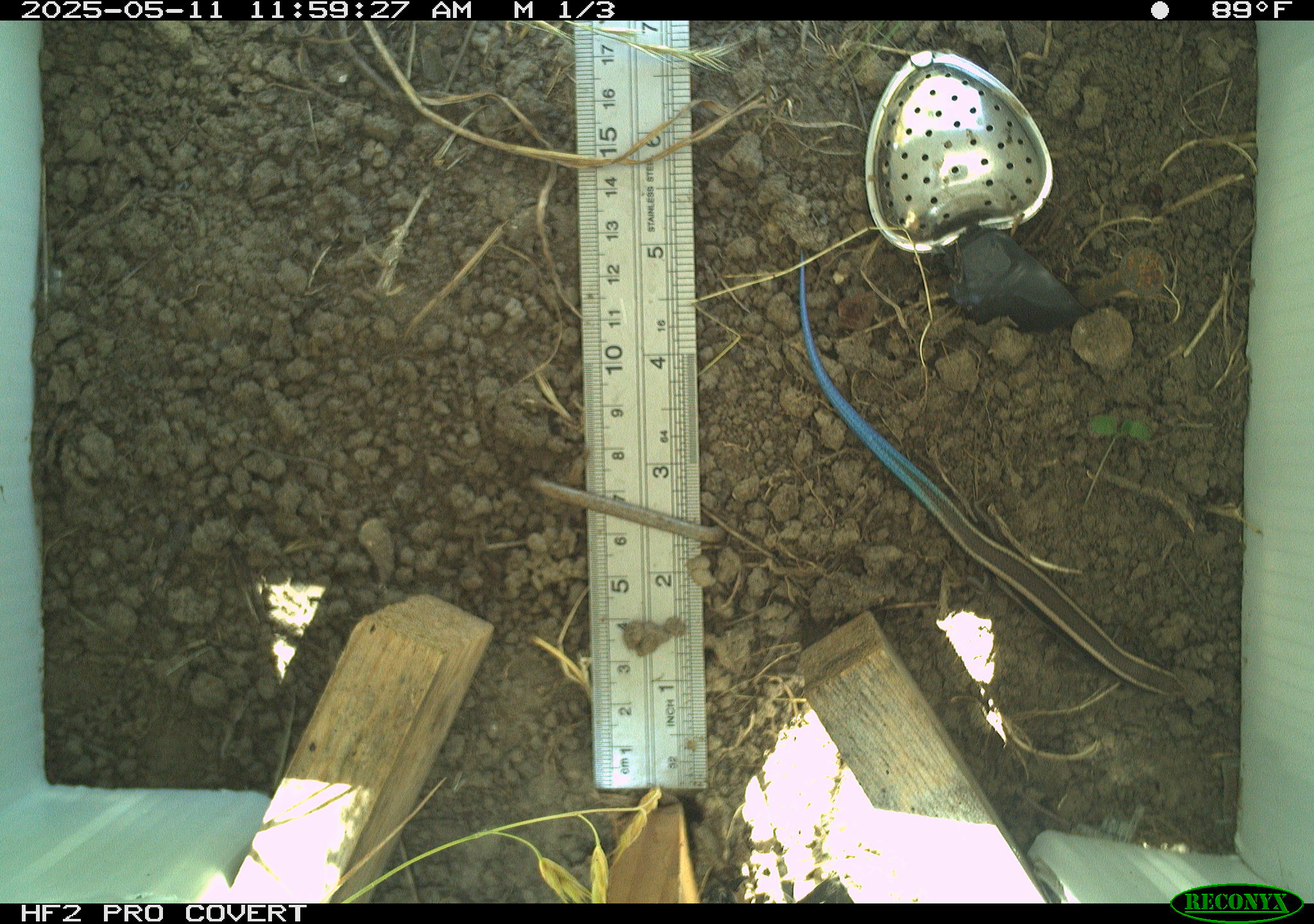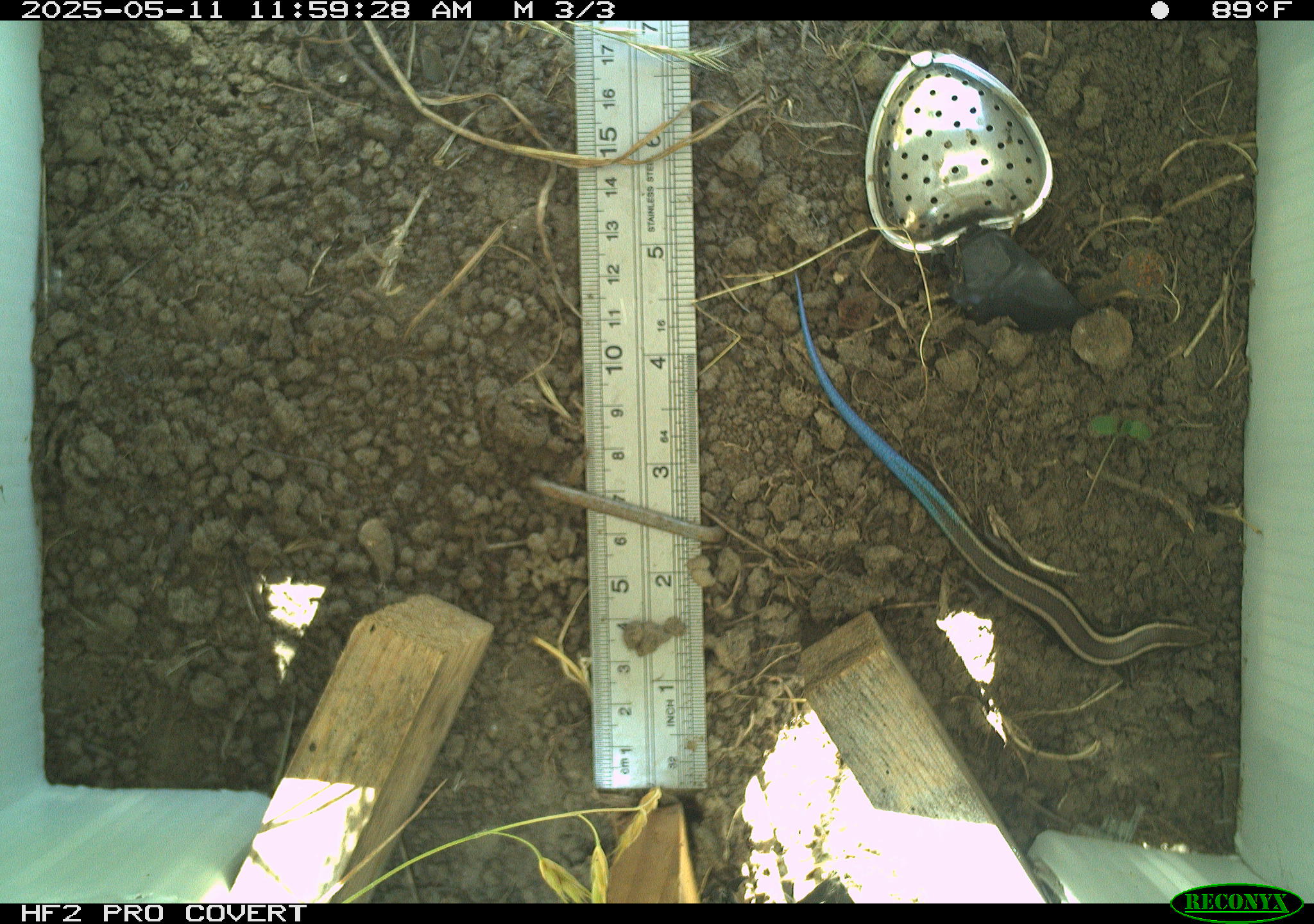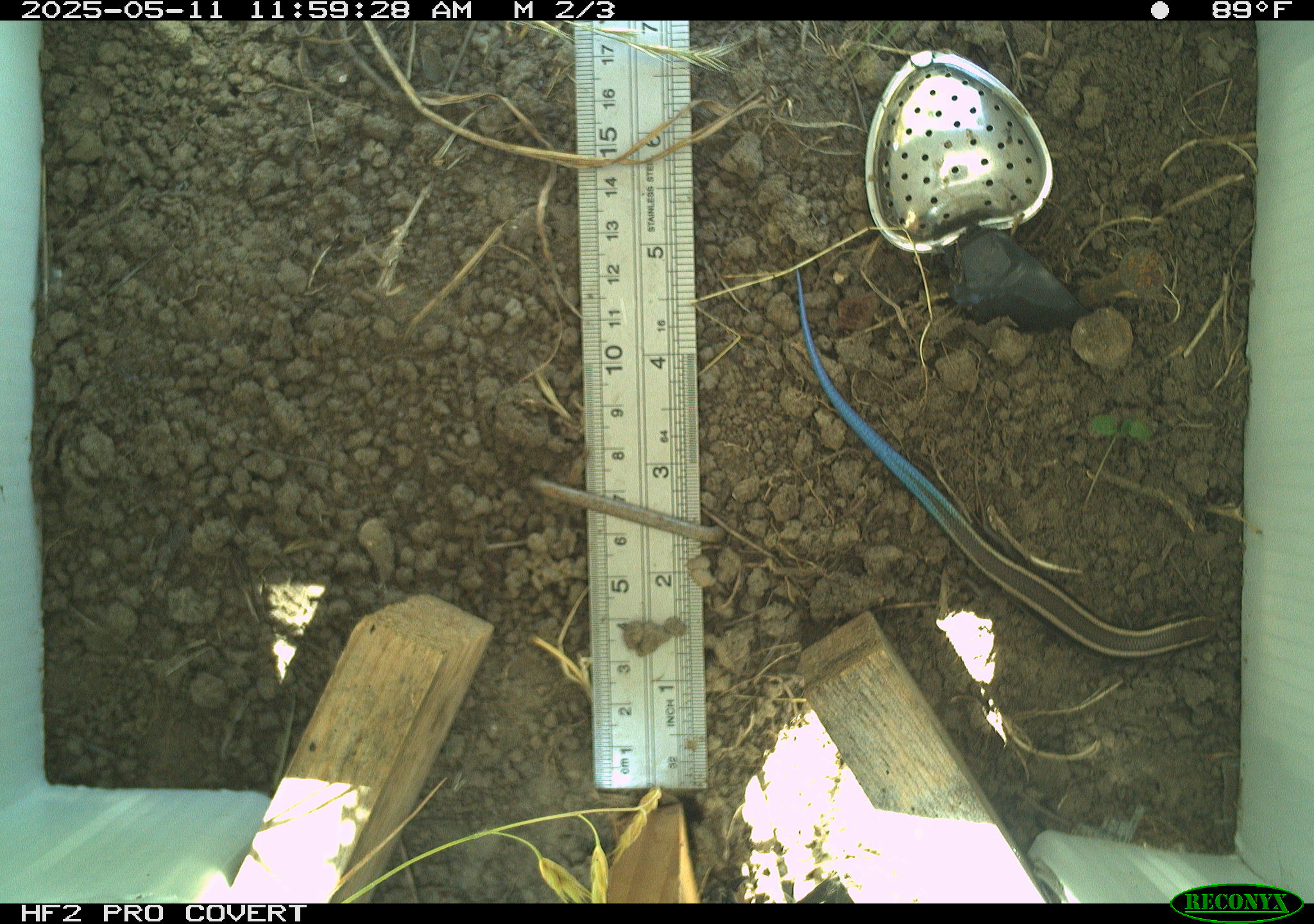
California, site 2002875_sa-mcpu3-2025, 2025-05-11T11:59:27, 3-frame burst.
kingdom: Animalia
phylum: Chordata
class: Reptilia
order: Squamata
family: Scincidae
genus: Plestiodon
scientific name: Plestiodon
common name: blue-tailed skinks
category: plestiodon species